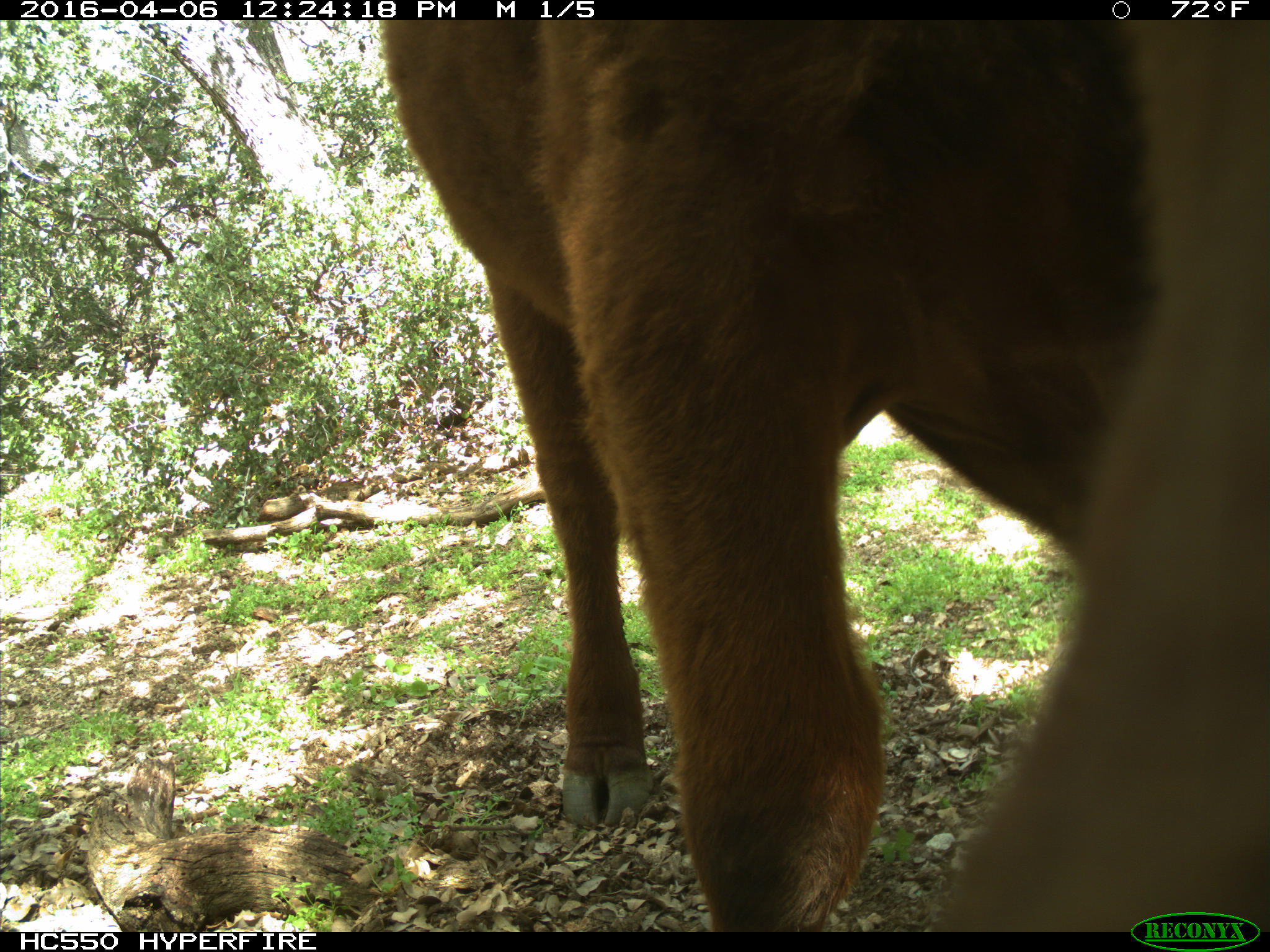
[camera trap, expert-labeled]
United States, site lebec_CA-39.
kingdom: Animalia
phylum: Chordata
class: Mammalia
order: Artiodactyla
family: Bovidae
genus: Bos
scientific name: Bos taurus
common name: domestic cow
Bos taurus (domestic cow).